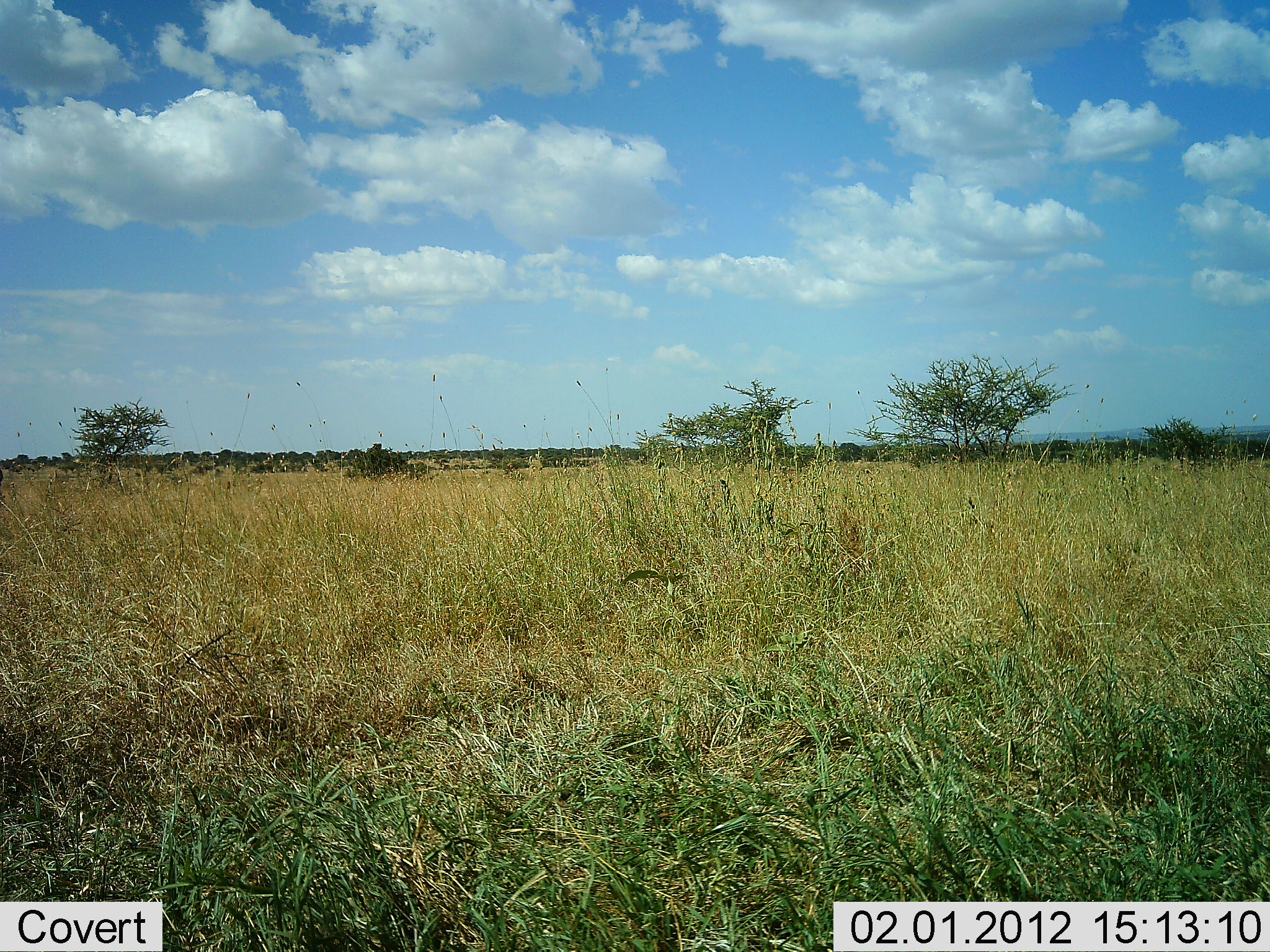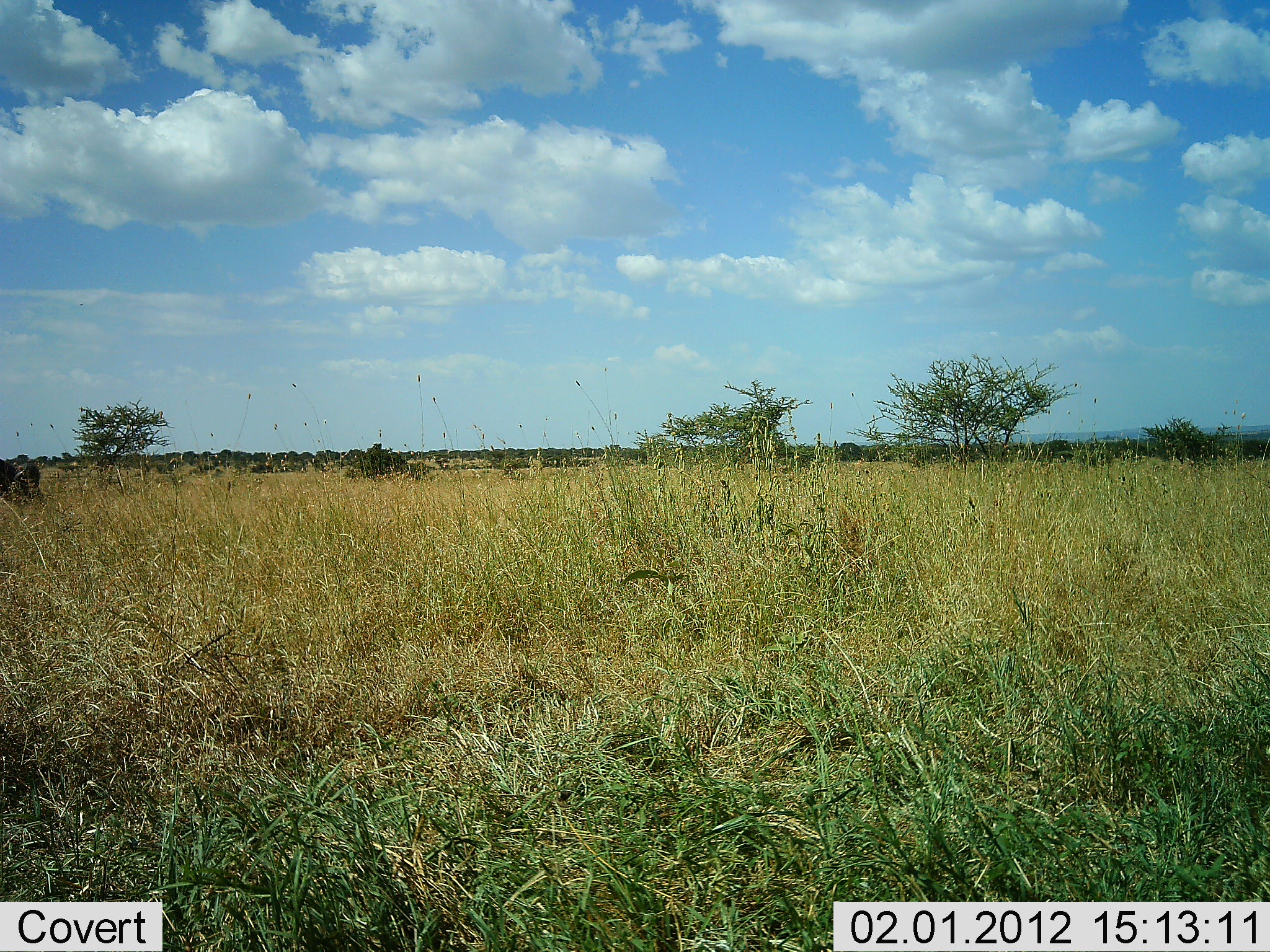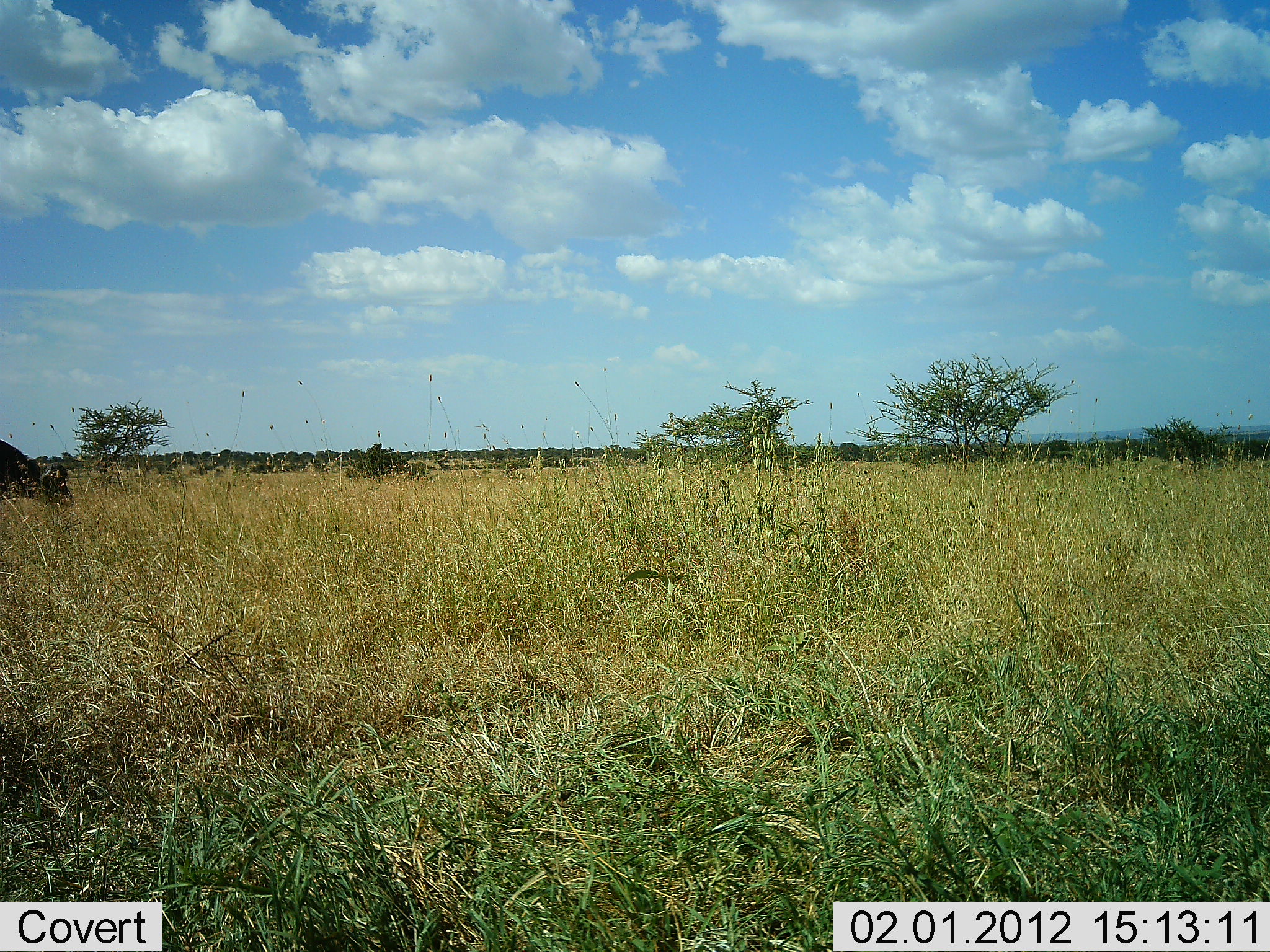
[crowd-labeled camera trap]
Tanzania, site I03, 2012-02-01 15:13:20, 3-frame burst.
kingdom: Animalia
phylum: Chordata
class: Mammalia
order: Artiodactyla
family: Bovidae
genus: Syncerus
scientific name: Syncerus caffer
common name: cape buffalo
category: buffalo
Buffalo (cape buffalo) (Syncerus caffer), count 1. Behavior (volunteer vote fractions): standing 0%, resting 0%, moving 75%, interacting 0%. Young present (vote fraction): 0%. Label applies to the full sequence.